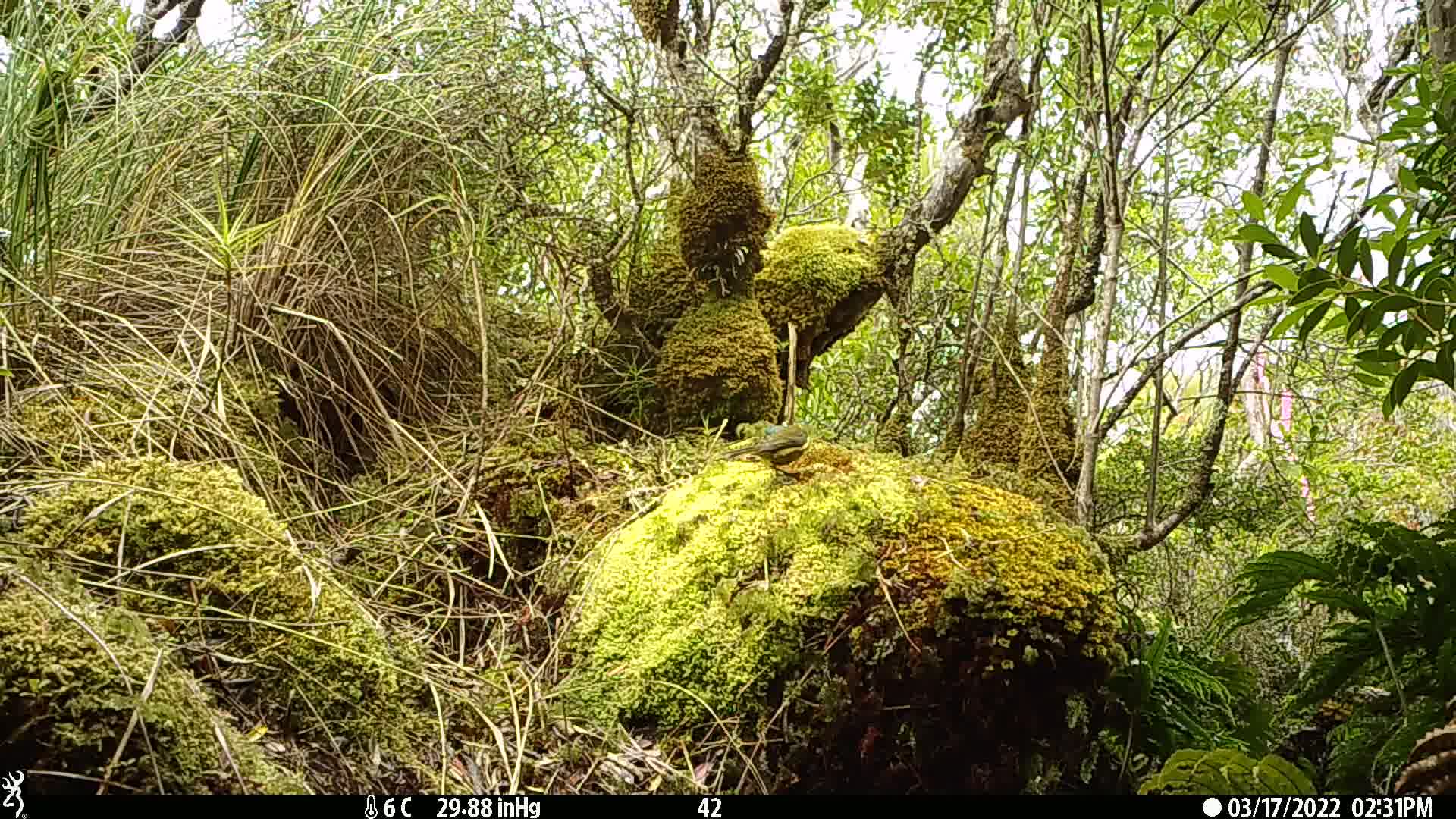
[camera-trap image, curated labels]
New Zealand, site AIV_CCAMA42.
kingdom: Animalia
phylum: Chordata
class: Aves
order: Passeriformes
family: Meliphagidae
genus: Anthornis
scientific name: Anthornis melanura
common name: new zealand bellbird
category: bellbird